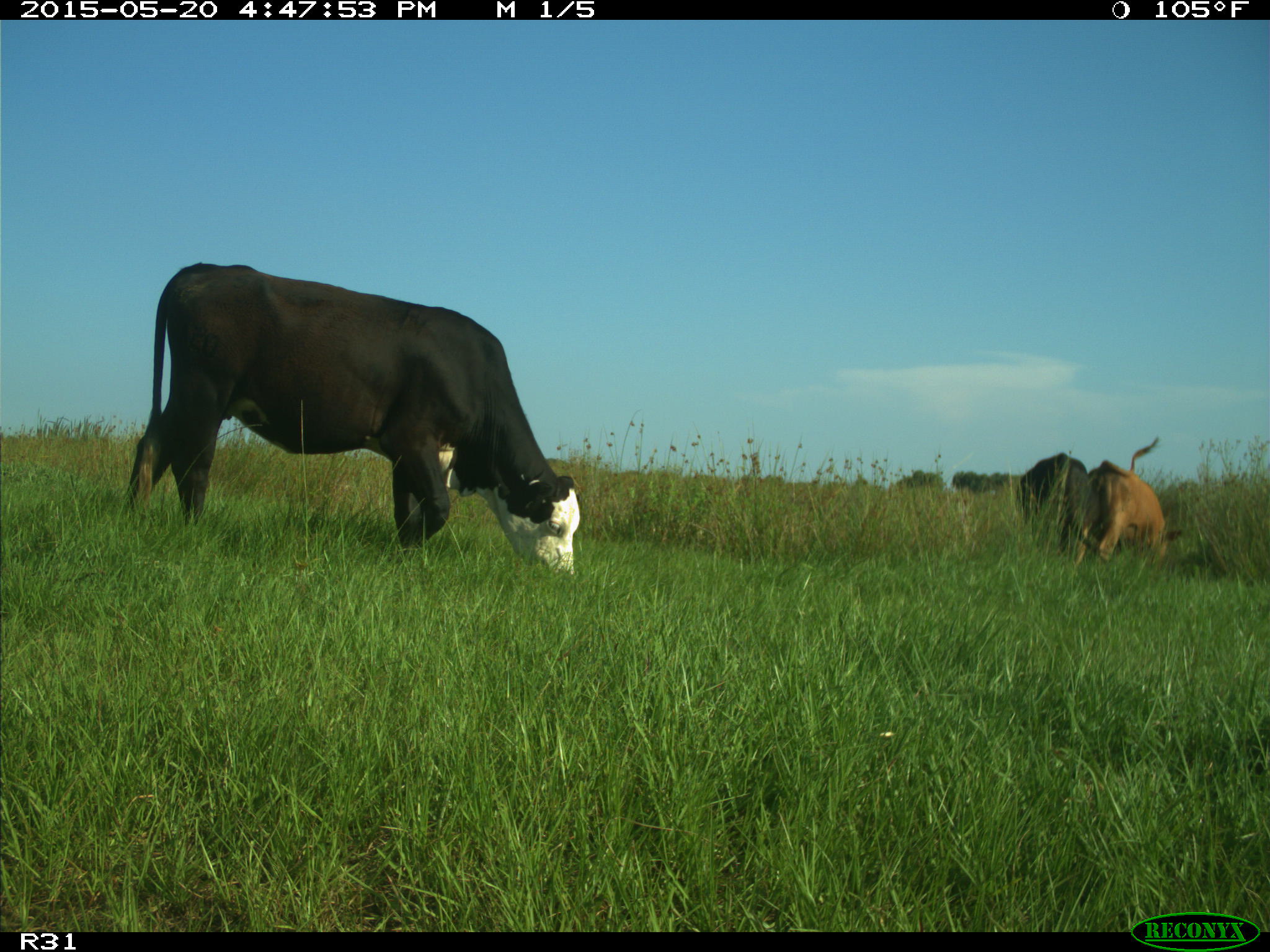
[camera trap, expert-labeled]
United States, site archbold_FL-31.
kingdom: Animalia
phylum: Chordata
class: Mammalia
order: Artiodactyla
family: Bovidae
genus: Bos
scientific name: Bos taurus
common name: domestic cow